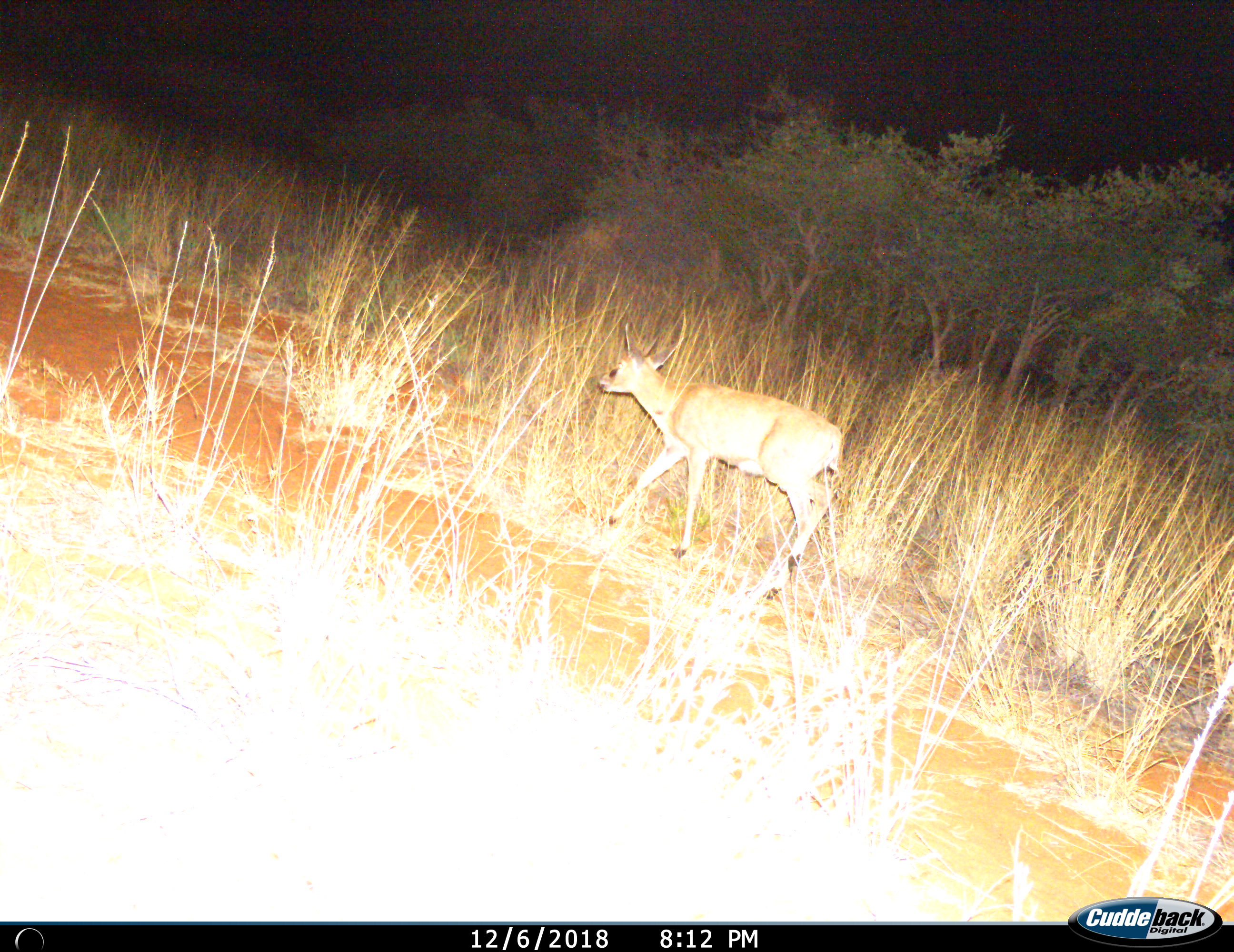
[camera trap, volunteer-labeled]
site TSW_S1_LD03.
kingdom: Animalia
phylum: Chordata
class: Mammalia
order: Artiodactyla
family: Bovidae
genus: Raphicerus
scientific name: Raphicerus campestris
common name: steenbok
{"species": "steenbok (Raphicerus campestris)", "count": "1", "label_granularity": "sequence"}